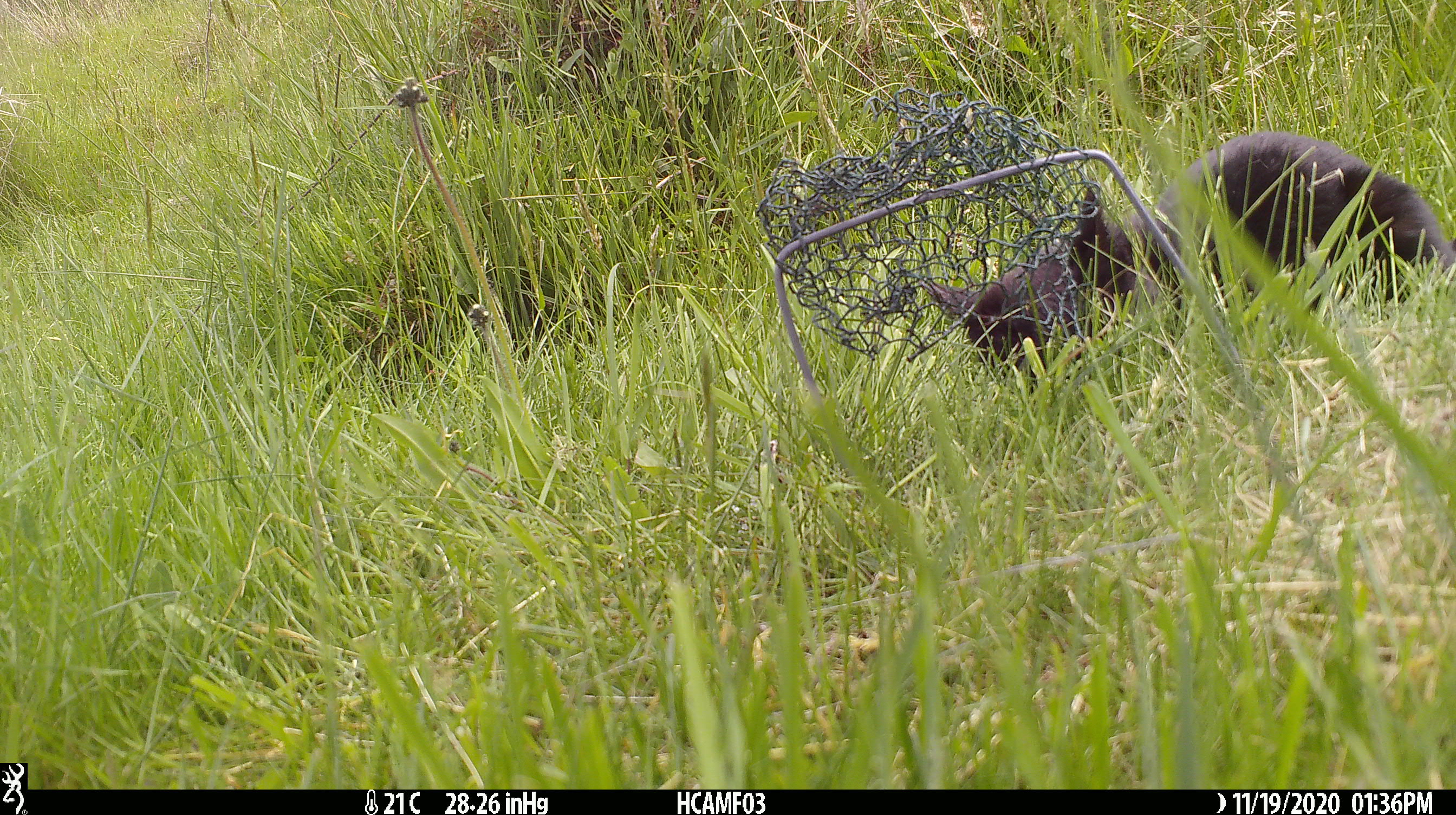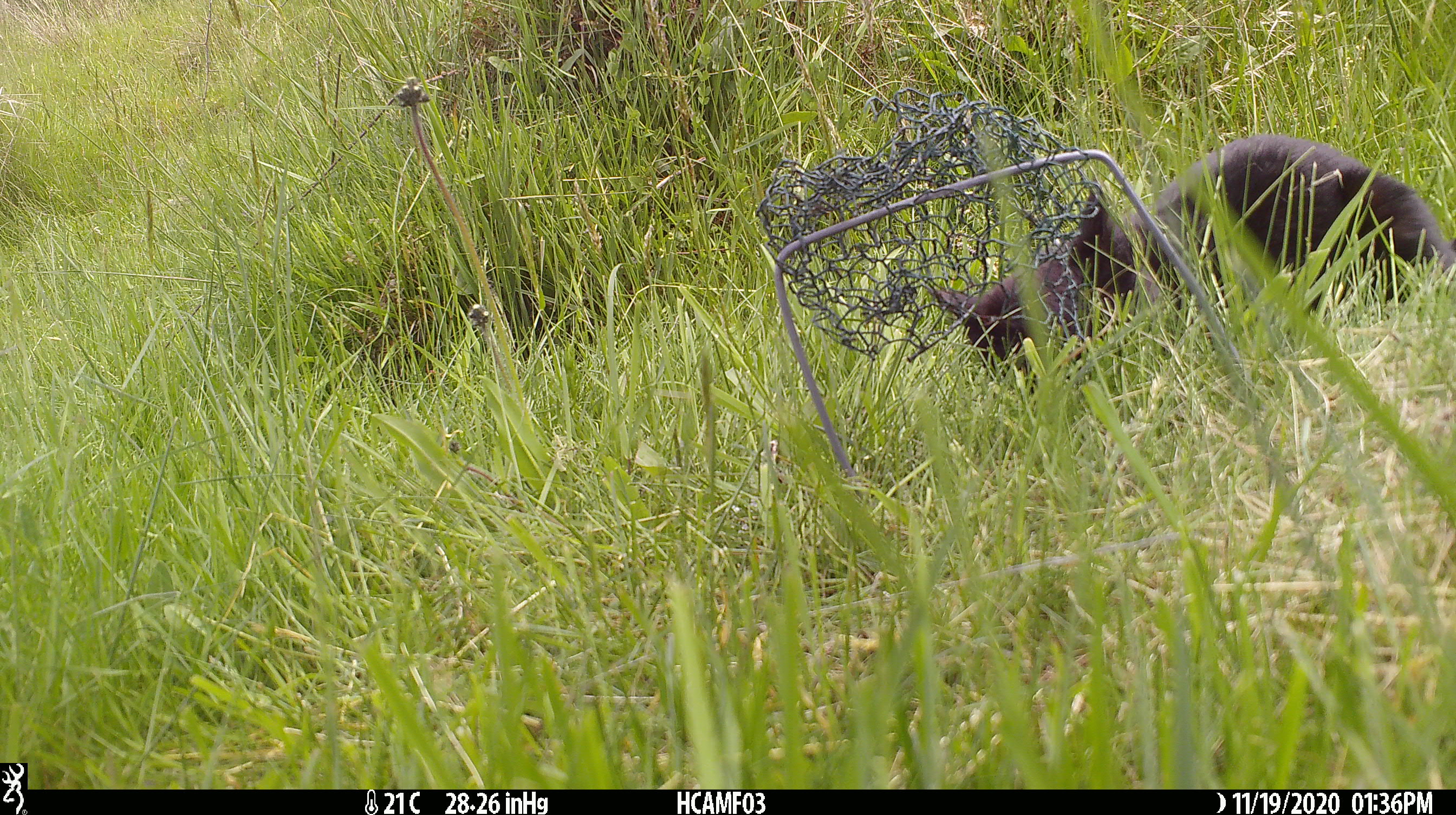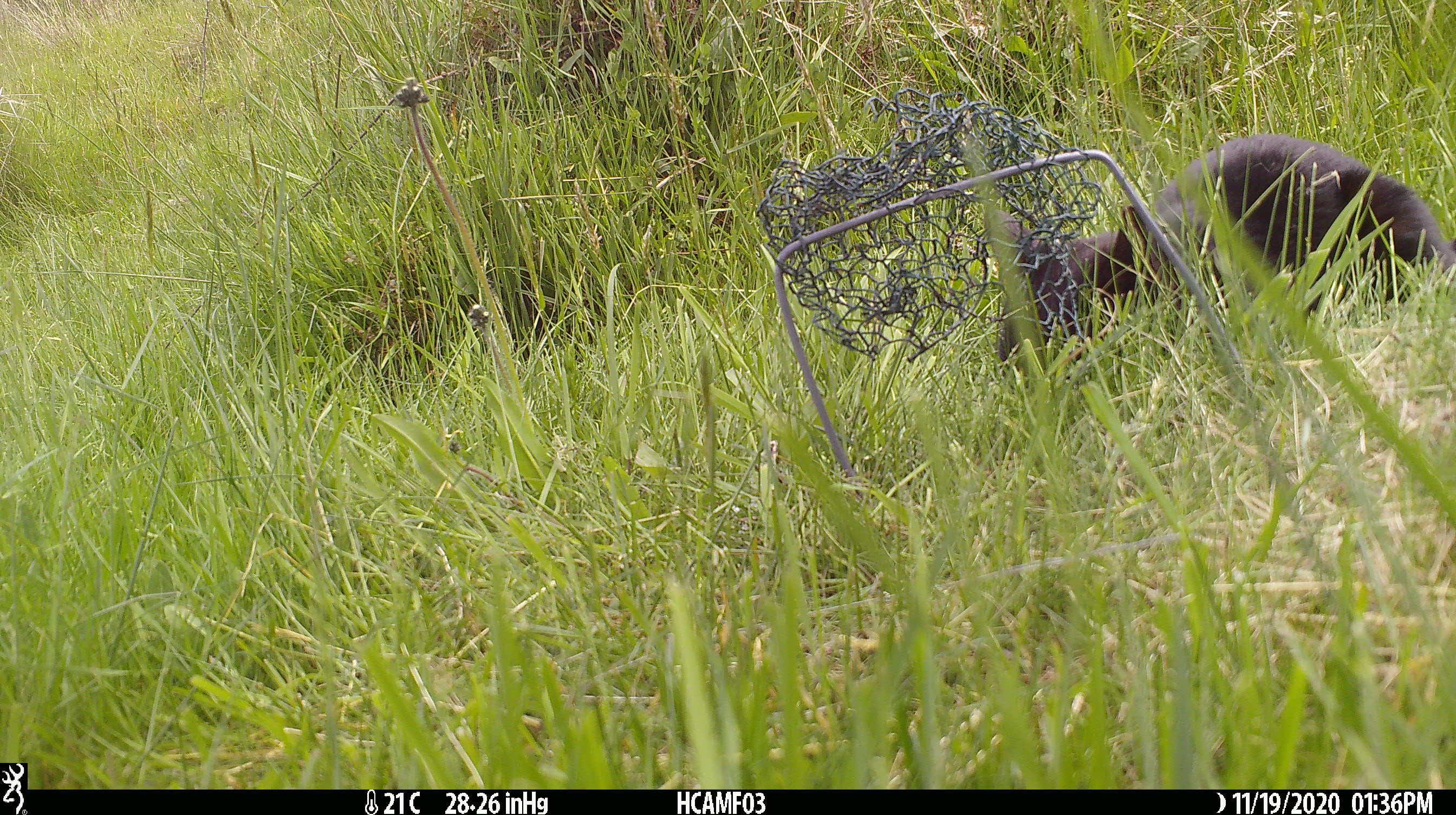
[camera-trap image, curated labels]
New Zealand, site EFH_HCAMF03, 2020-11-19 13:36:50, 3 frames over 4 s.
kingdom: Animalia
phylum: Chordata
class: Mammalia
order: Carnivora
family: Felidae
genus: Felis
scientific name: Felis catus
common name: domestic cat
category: cat